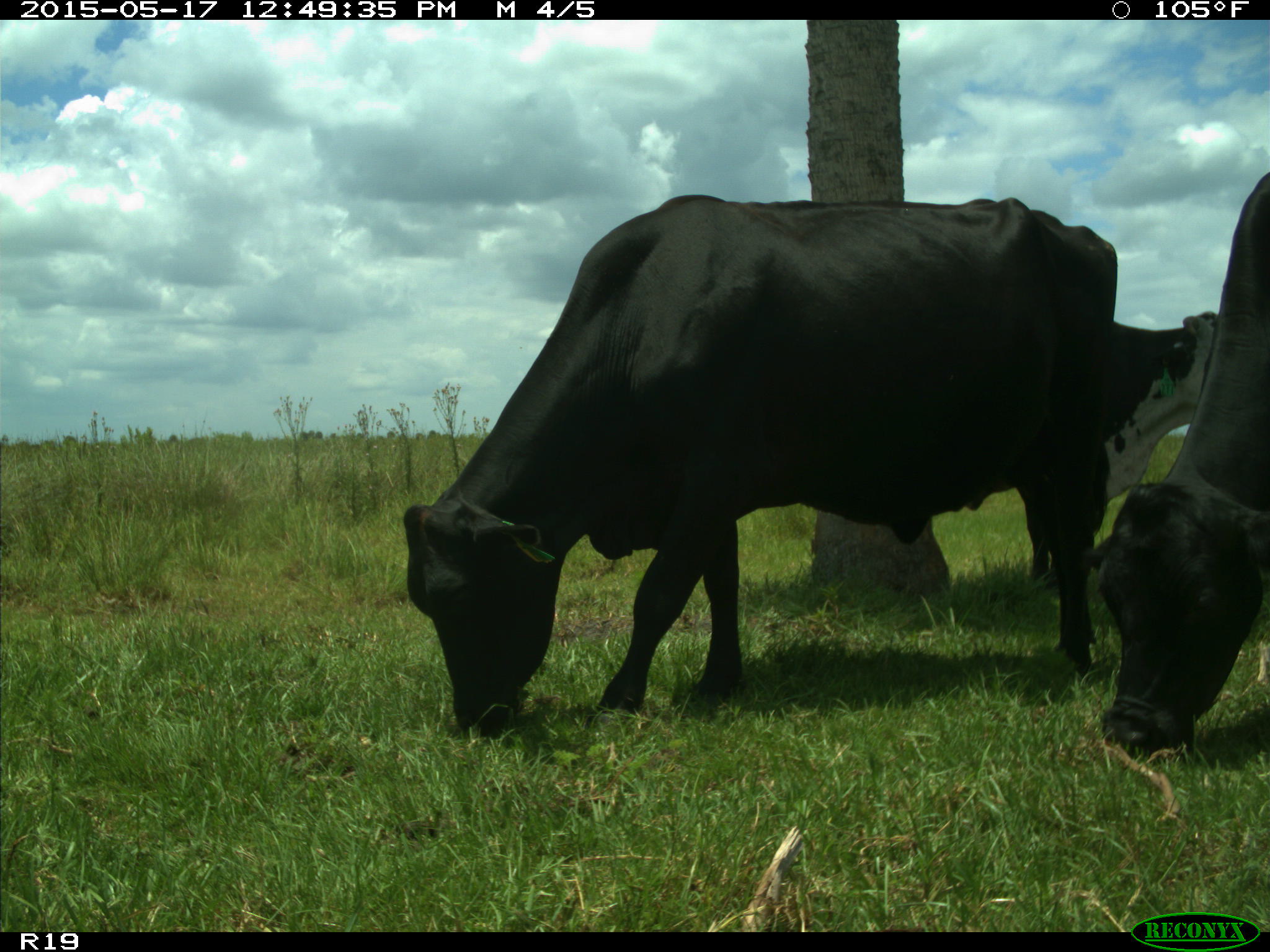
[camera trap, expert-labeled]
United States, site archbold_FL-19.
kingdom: Animalia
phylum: Chordata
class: Mammalia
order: Artiodactyla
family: Bovidae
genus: Bos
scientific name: Bos taurus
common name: domestic cow